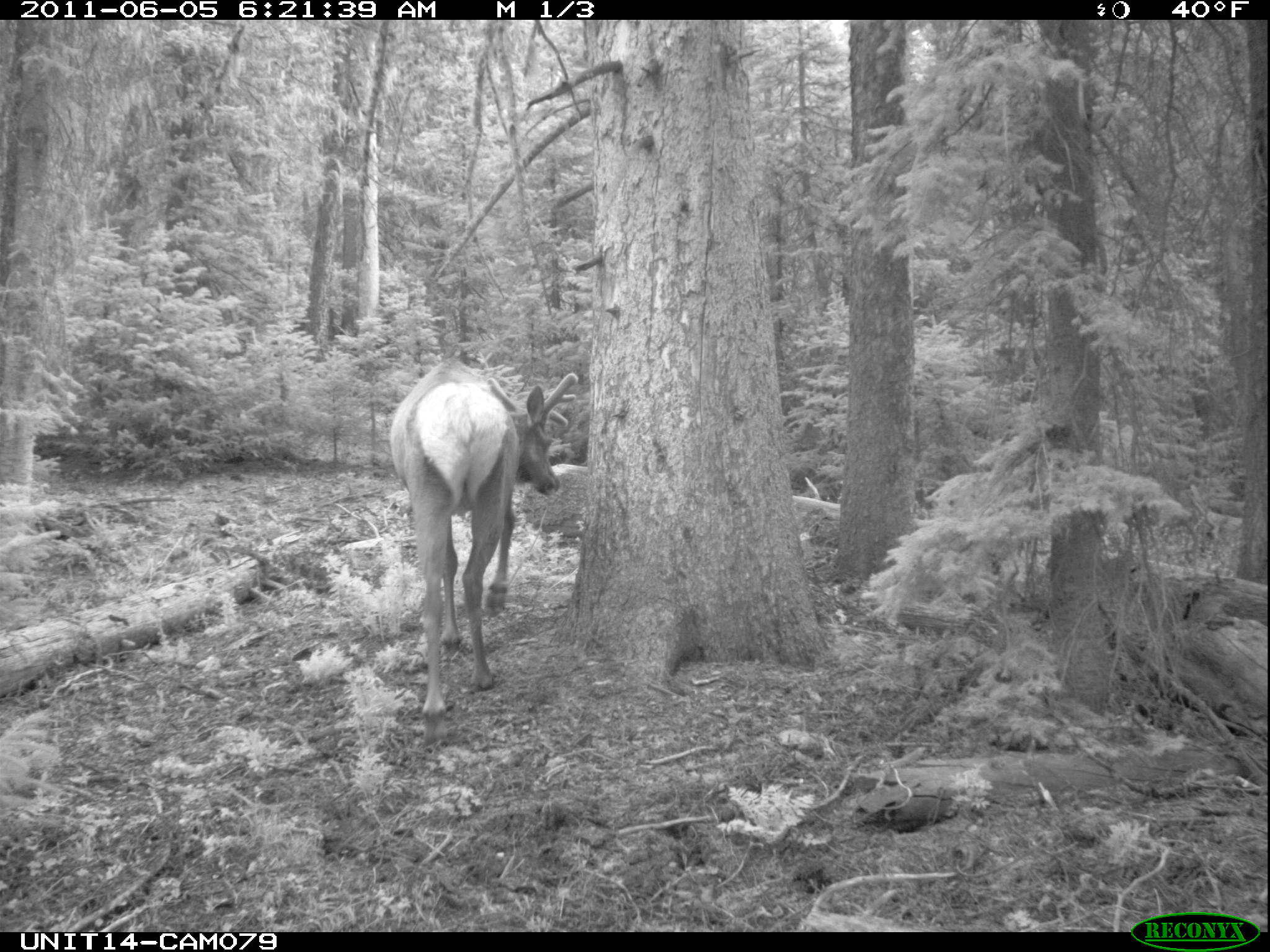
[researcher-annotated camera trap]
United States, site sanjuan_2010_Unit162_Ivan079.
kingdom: Animalia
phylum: Chordata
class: Mammalia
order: Artiodactyla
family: Cervidae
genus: Cervus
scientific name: Cervus elaphus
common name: red deer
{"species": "Cervus elaphus (red deer)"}